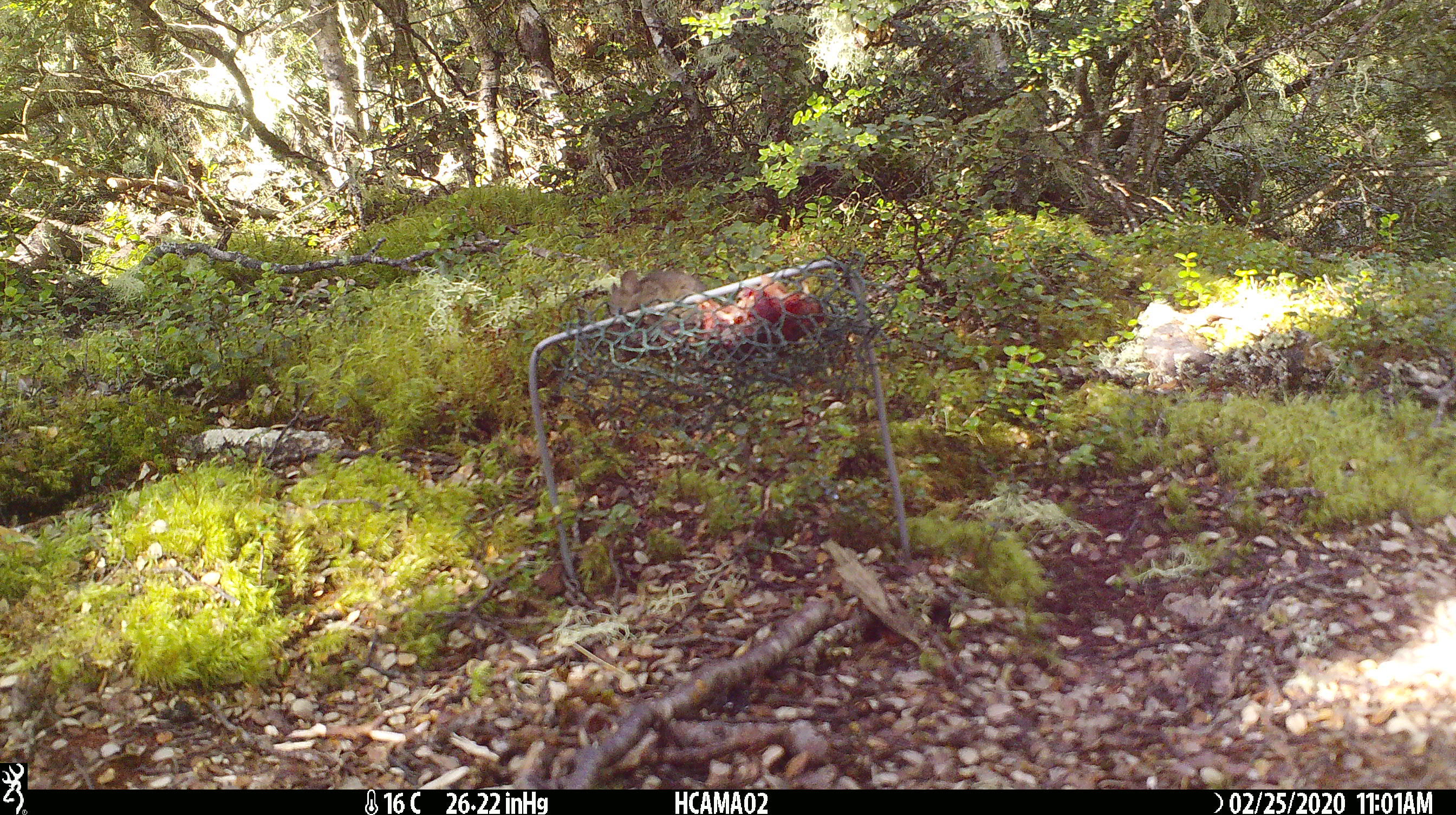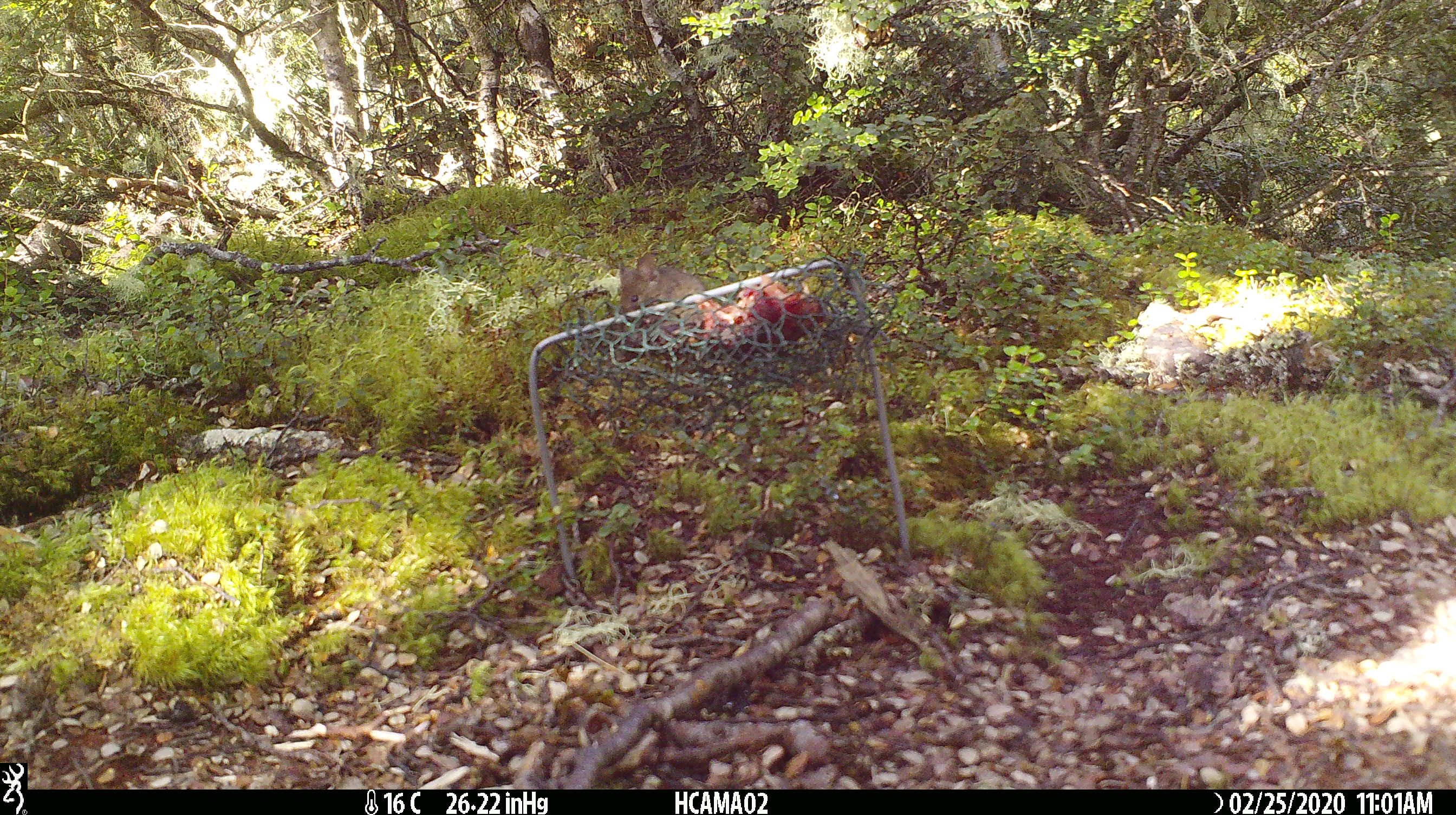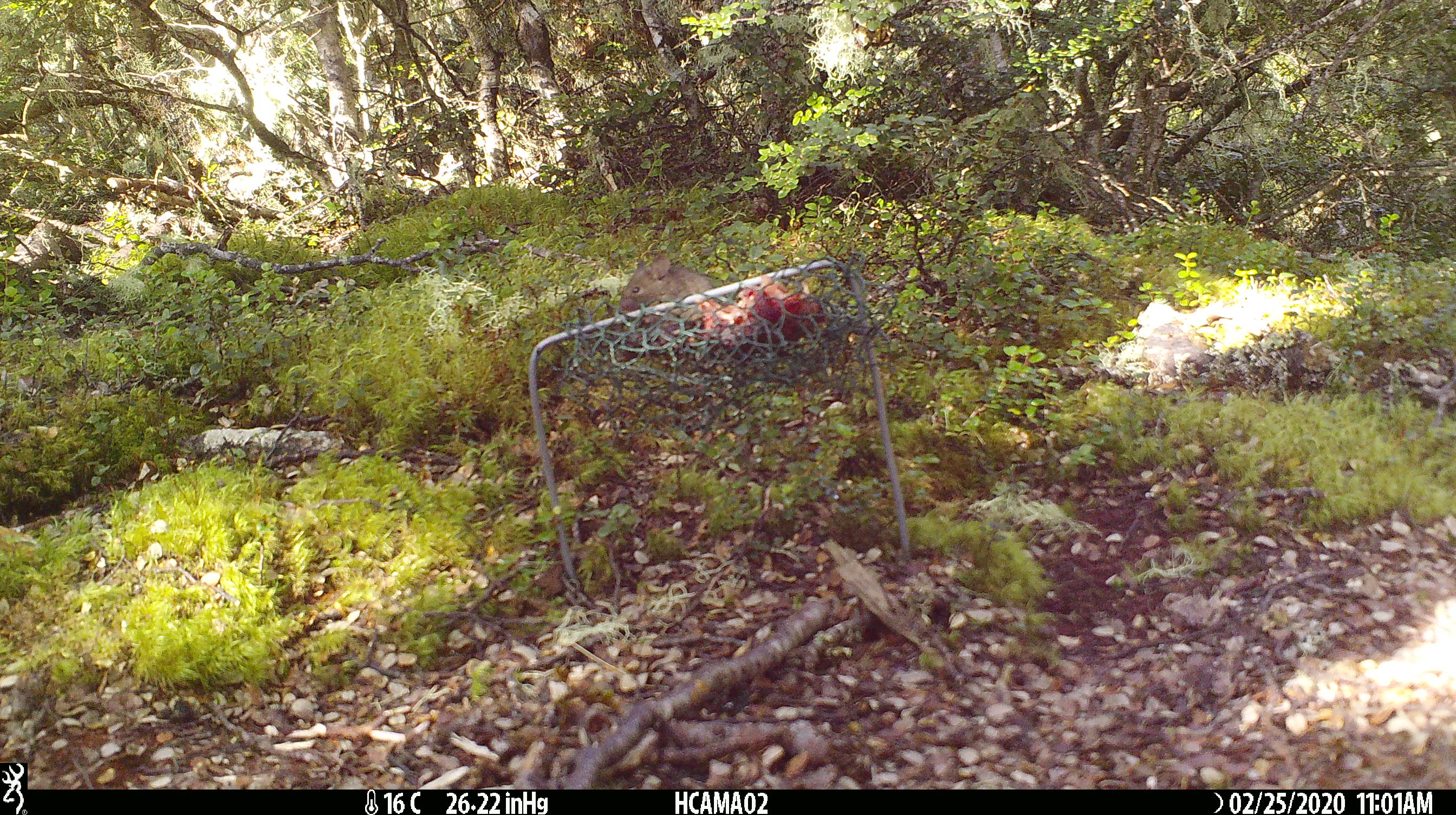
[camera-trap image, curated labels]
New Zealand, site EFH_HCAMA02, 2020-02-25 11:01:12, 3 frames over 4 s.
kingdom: Animalia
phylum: Chordata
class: Mammalia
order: Rodentia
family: Muridae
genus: Mus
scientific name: Mus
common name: mouse